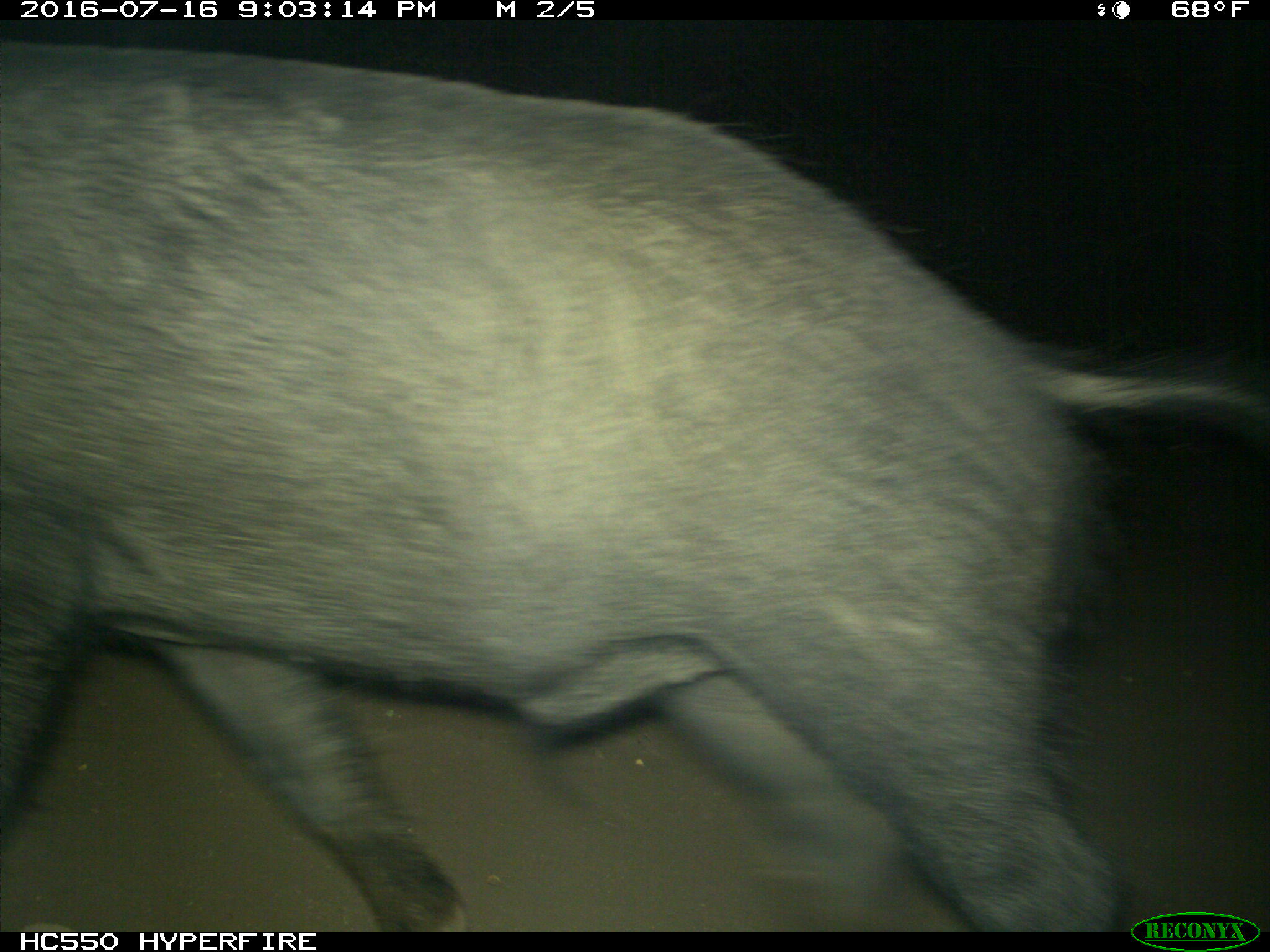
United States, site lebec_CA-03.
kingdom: Animalia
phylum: Chordata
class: Mammalia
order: Artiodactyla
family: Suidae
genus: Sus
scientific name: Sus scrofa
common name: wild boar